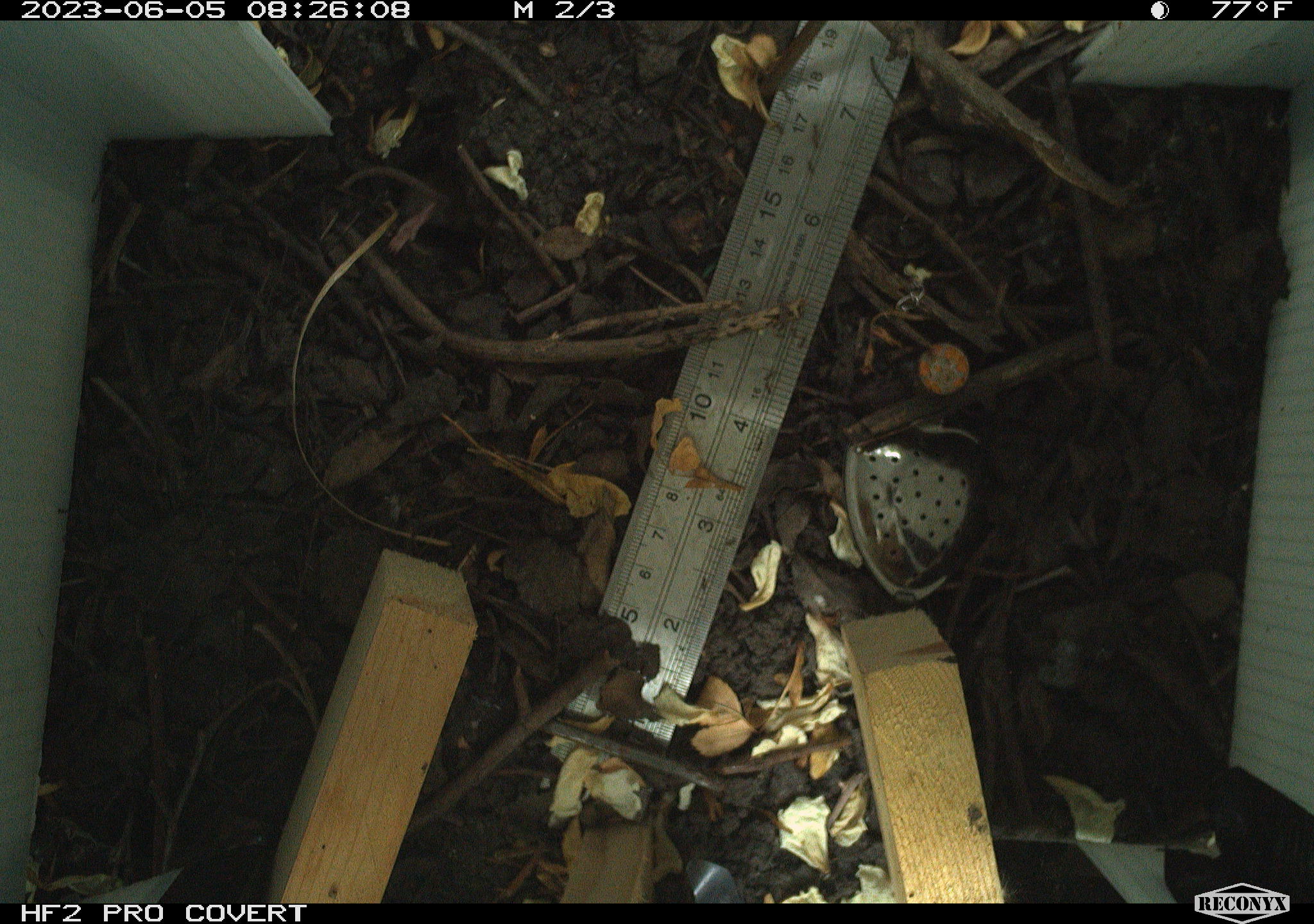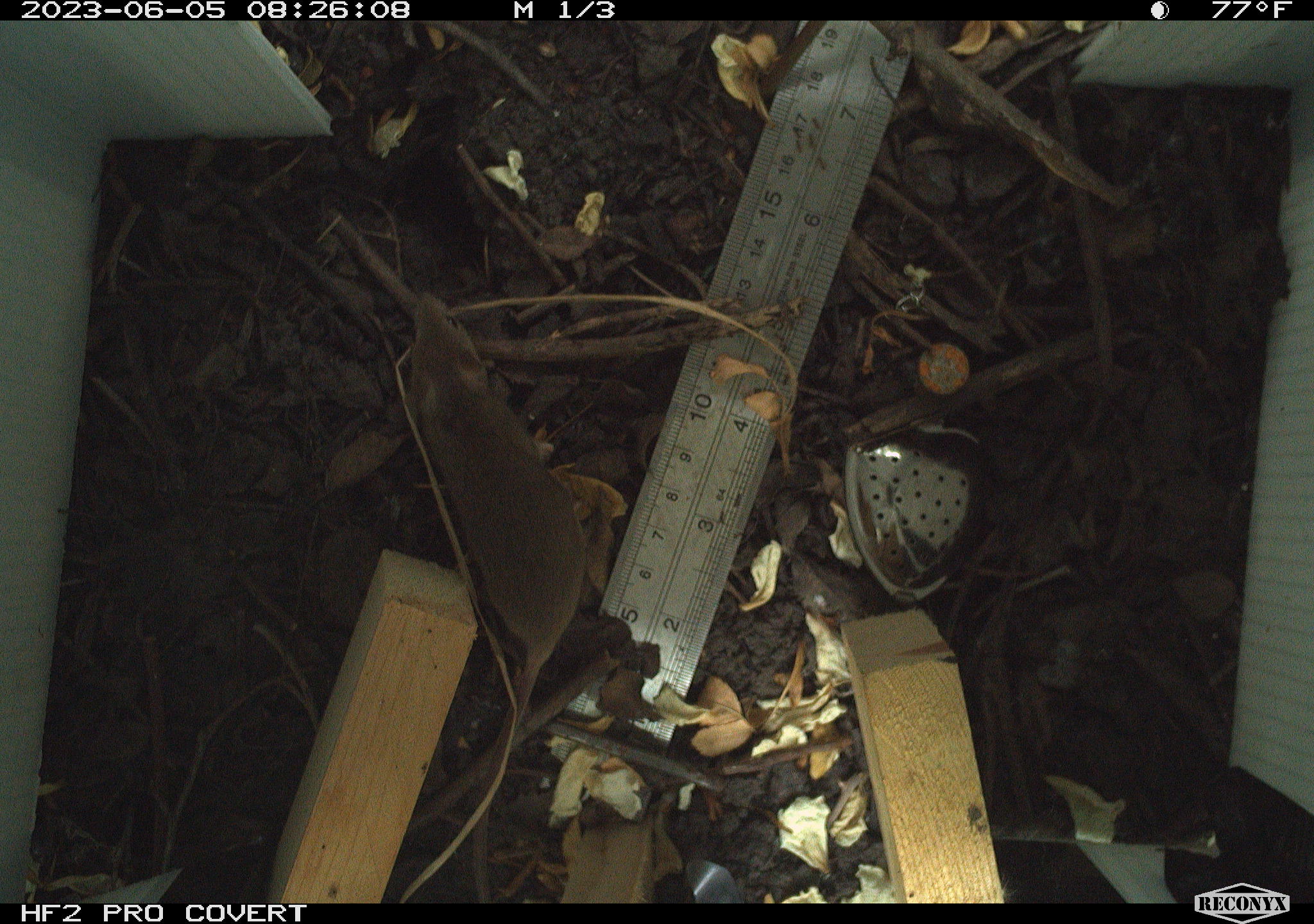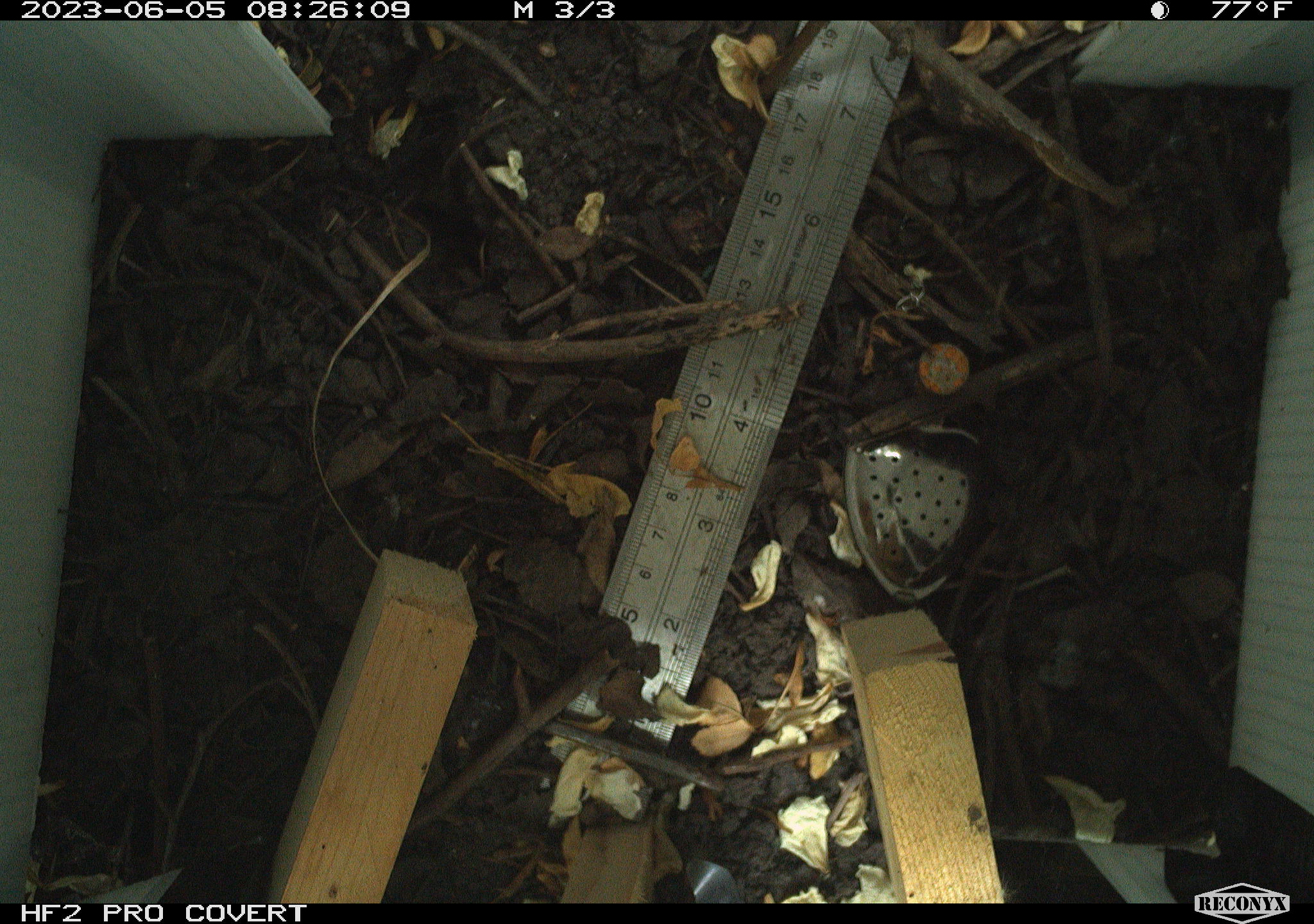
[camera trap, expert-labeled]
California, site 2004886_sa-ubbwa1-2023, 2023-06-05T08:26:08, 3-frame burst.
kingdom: Animalia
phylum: Chordata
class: Mammalia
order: Rodentia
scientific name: Rodentia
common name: mouse species